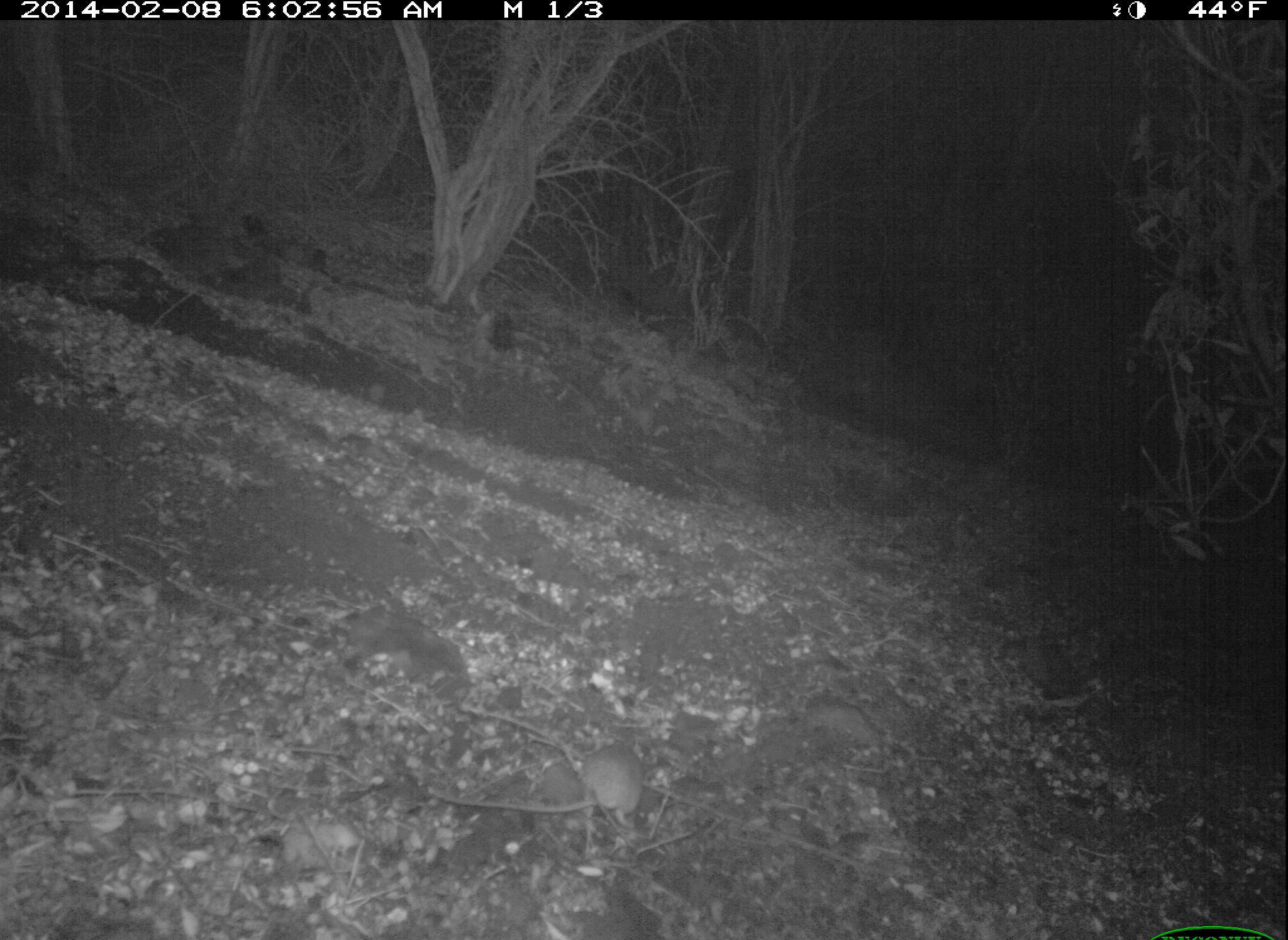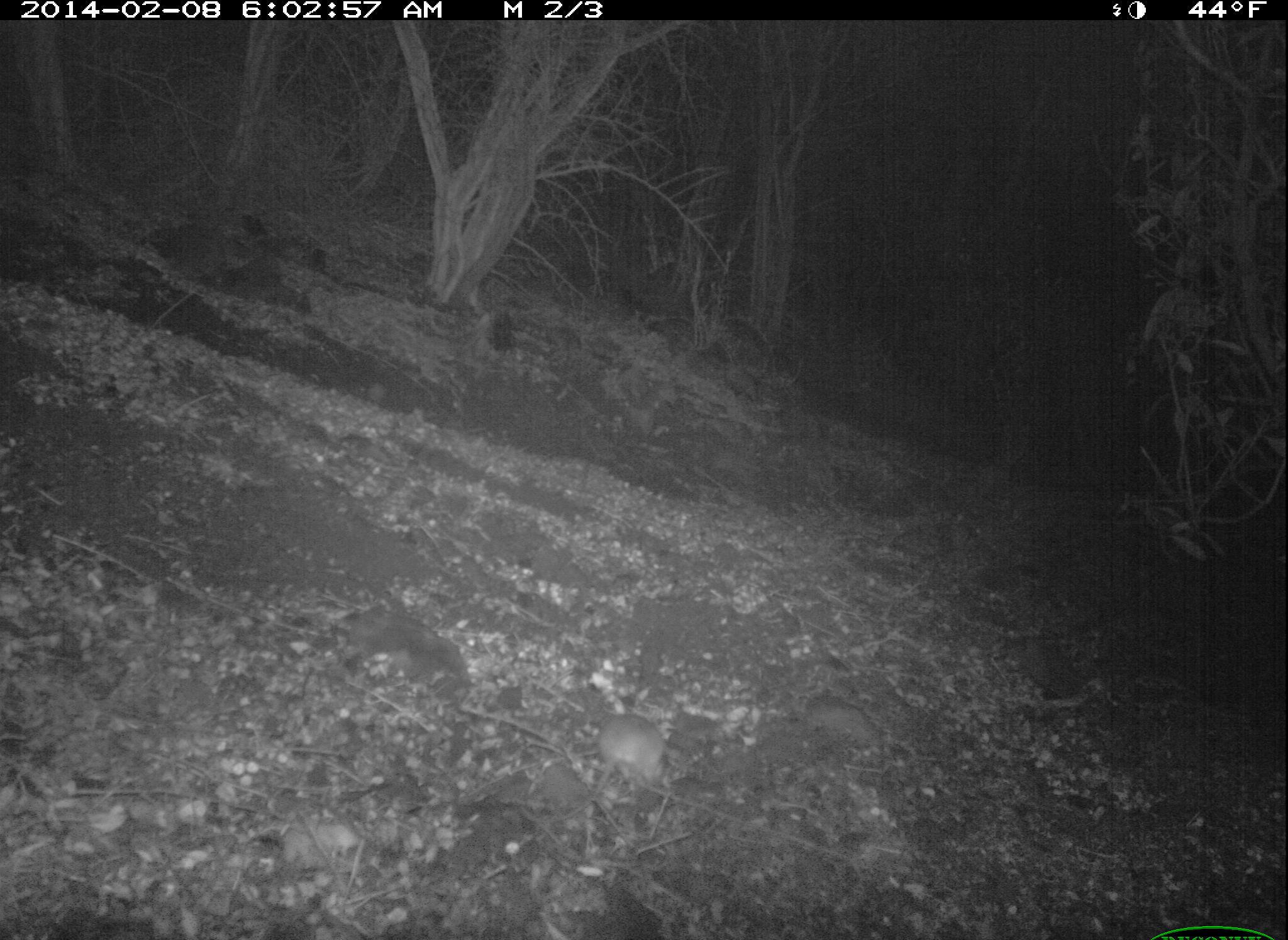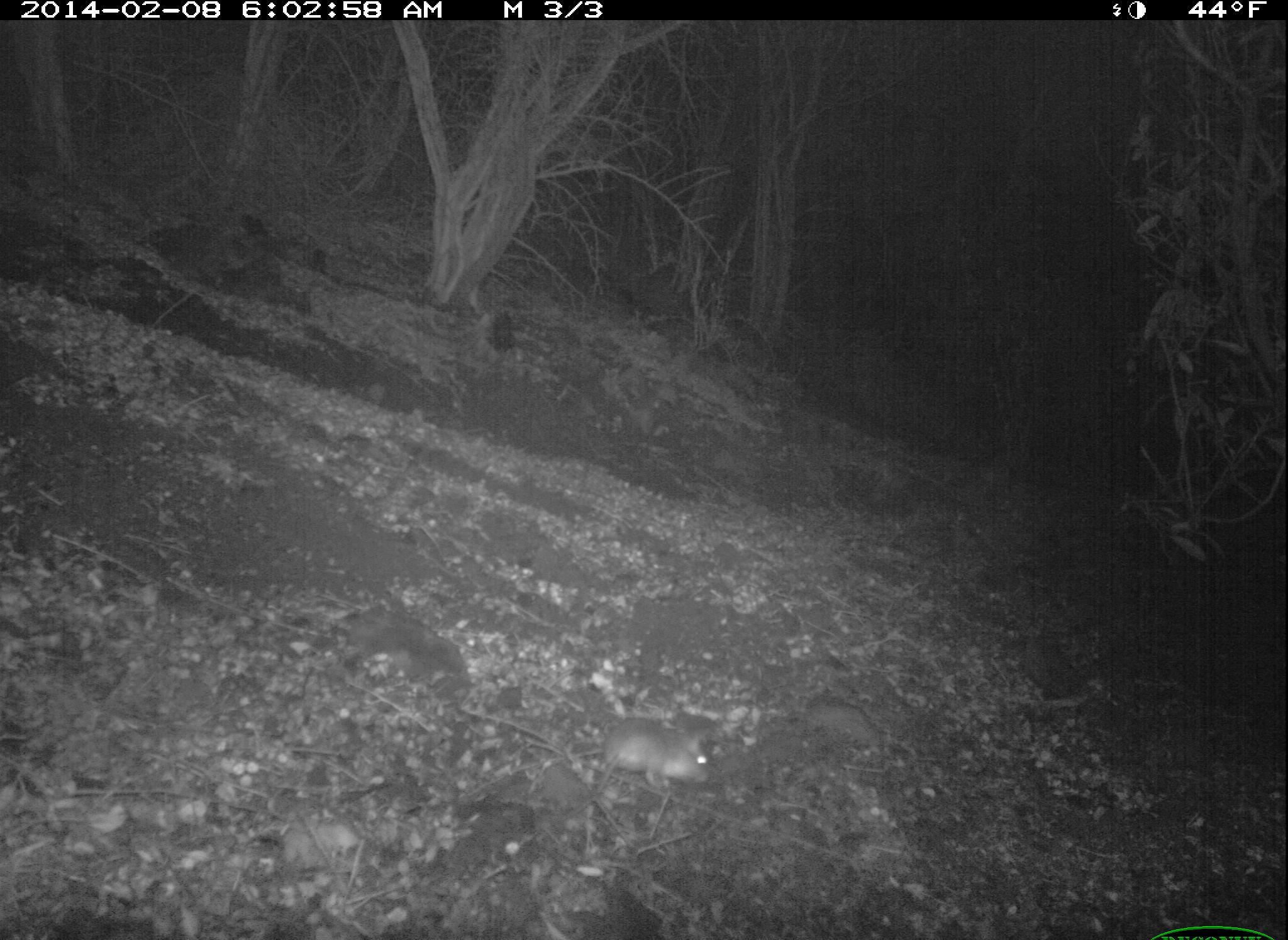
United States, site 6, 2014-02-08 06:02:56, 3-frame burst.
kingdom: Animalia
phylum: Chordata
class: Mammalia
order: Rodentia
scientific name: Rodentia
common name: rodent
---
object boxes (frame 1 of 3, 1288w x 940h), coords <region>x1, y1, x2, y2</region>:
rodent: <region>438, 738, 648, 829</region>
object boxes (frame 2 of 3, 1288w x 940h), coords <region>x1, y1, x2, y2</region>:
rodent: <region>519, 712, 667, 825</region>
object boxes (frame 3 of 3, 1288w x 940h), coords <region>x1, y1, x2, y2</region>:
rodent: <region>563, 718, 712, 820</region>